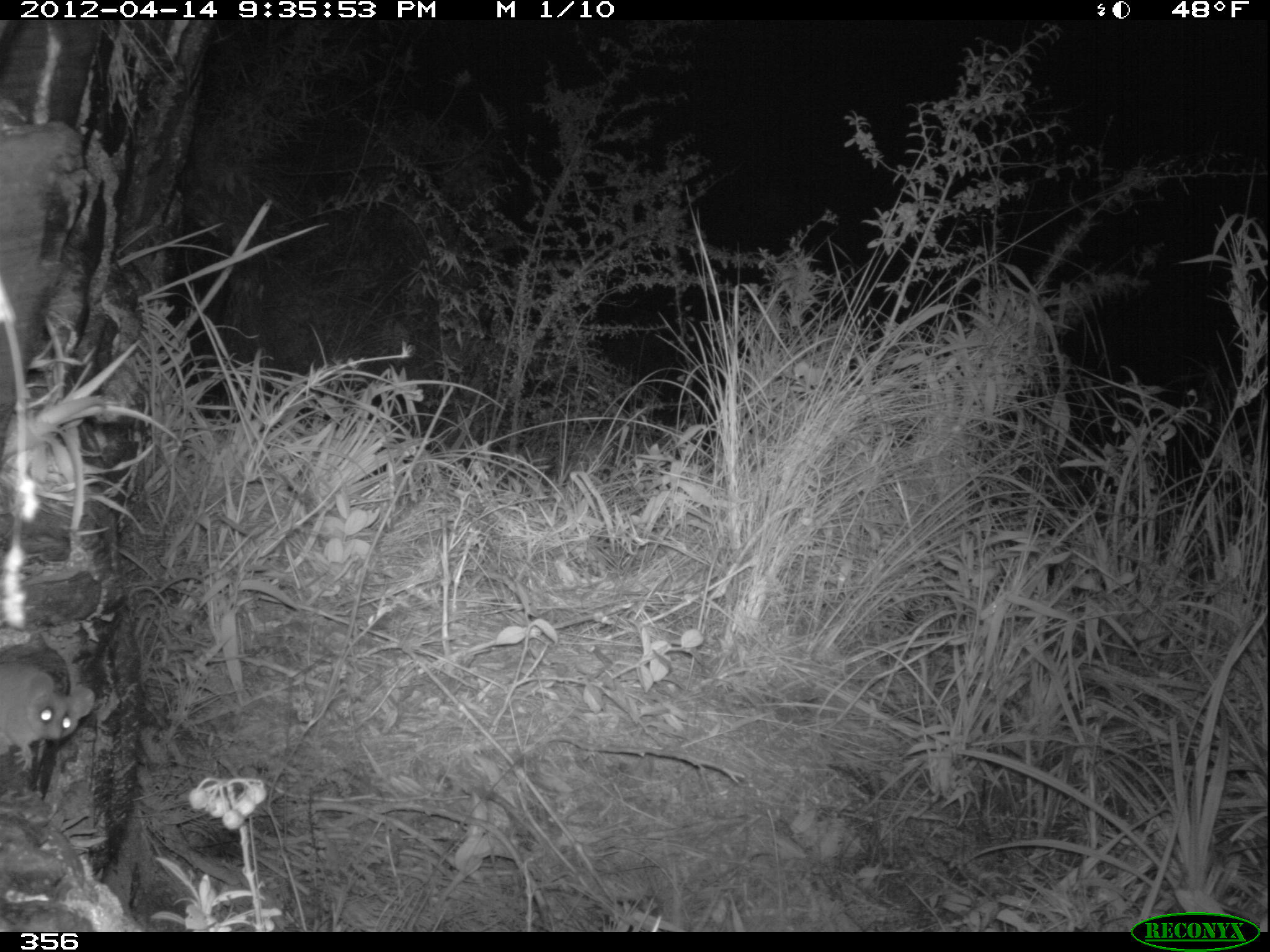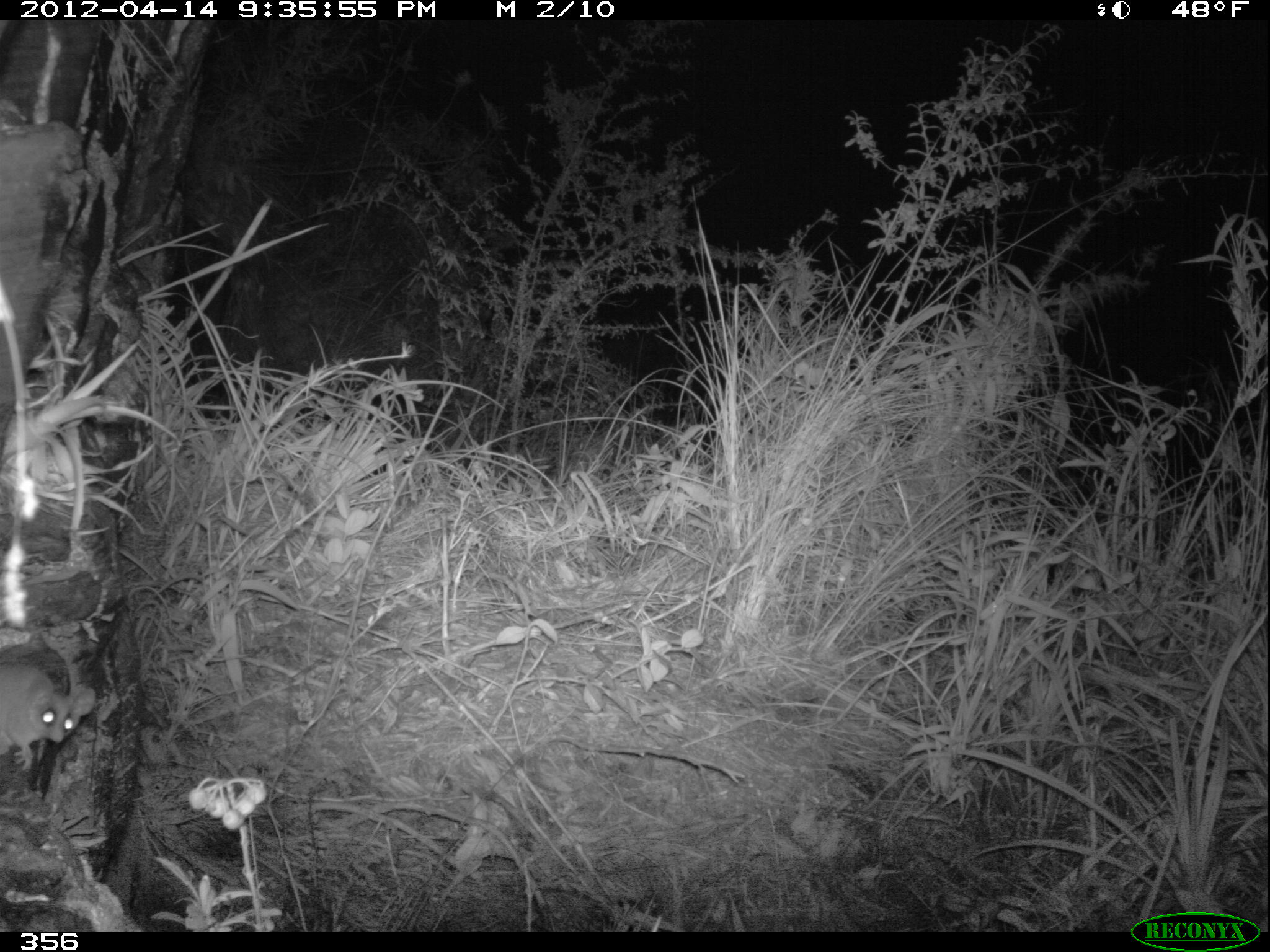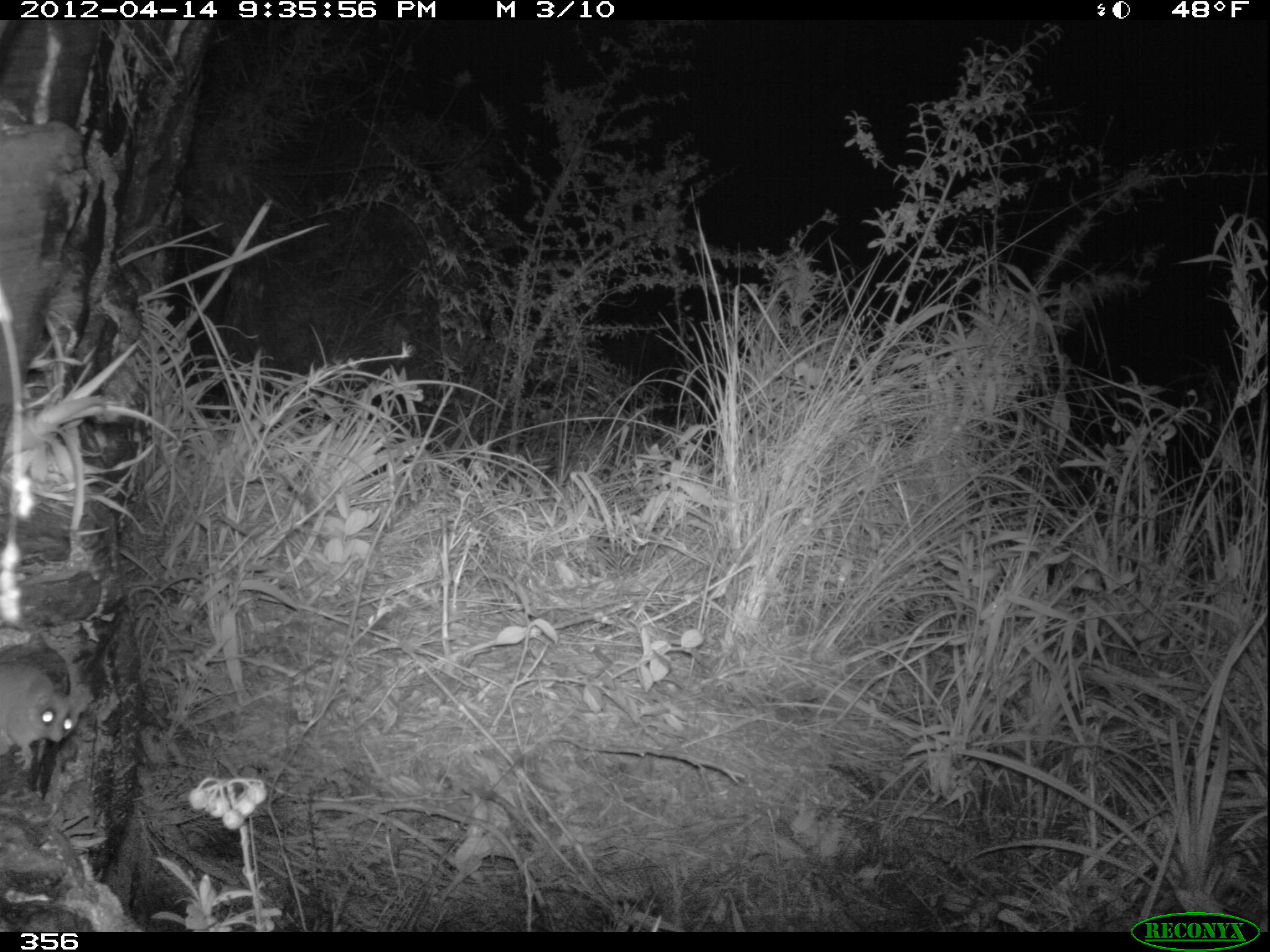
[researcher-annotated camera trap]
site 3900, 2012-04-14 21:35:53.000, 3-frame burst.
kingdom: Animalia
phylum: Chordata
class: Mammalia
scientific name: Marsupialia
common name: marsupials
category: unknown marsupial